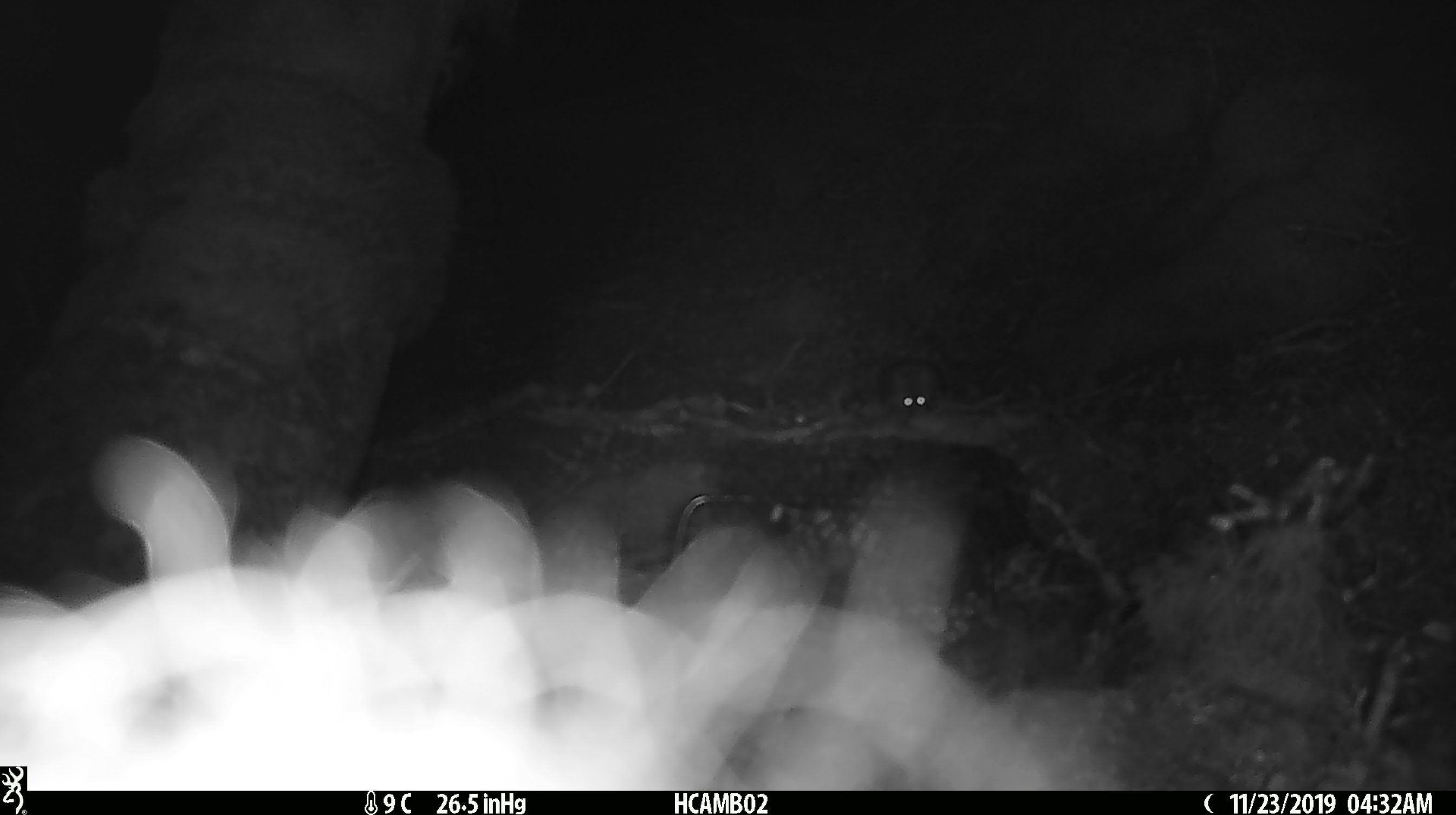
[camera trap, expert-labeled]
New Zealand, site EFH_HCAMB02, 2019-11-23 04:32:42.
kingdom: Animalia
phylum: Chordata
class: Mammalia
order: Rodentia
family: Muridae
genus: Mus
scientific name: Mus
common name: mouse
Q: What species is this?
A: Mouse (Mus).